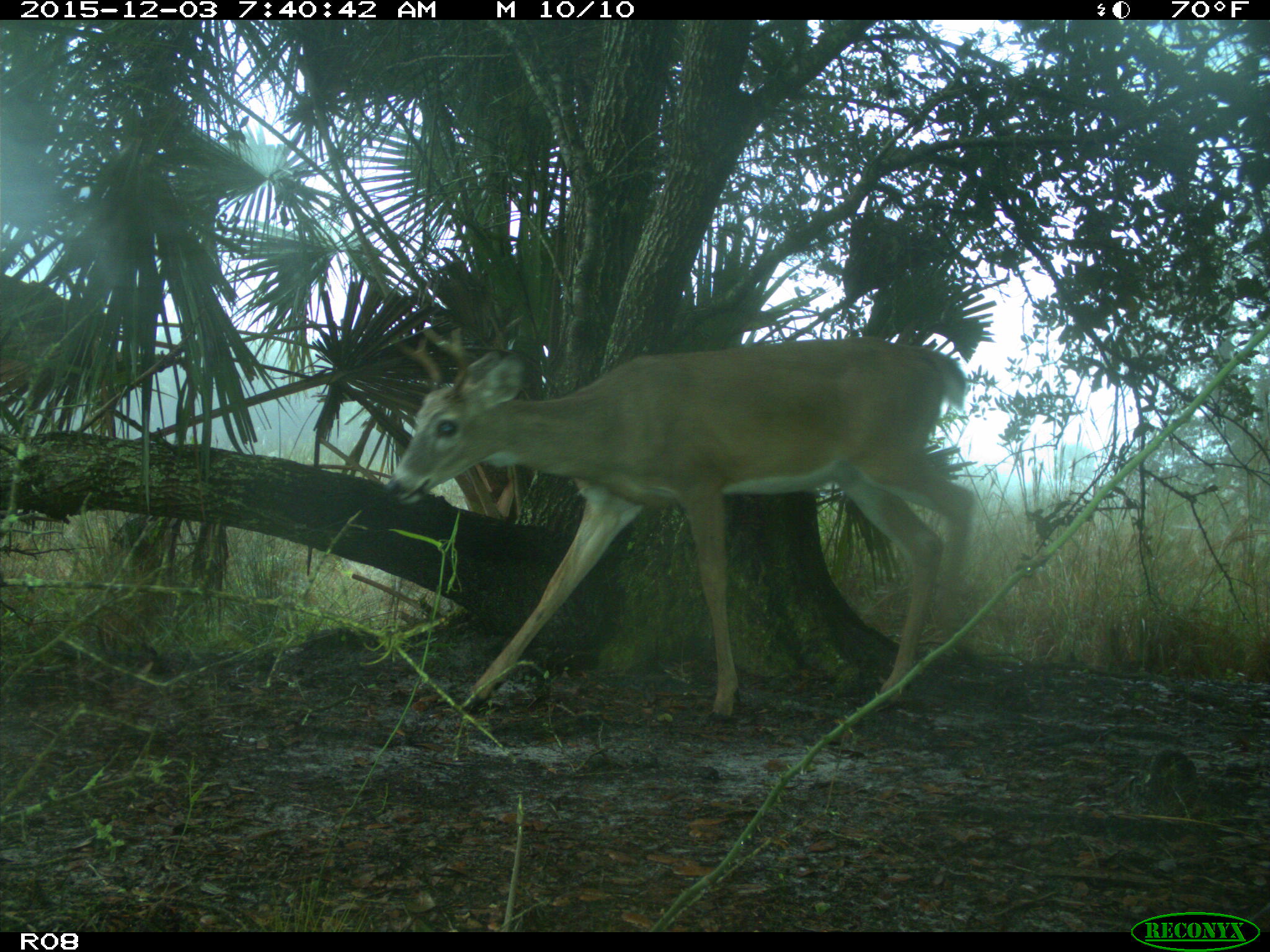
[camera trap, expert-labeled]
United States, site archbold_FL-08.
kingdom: Animalia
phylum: Chordata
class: Mammalia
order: Artiodactyla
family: Cervidae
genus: Odocoileus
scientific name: Odocoileus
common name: deer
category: unidentified deer